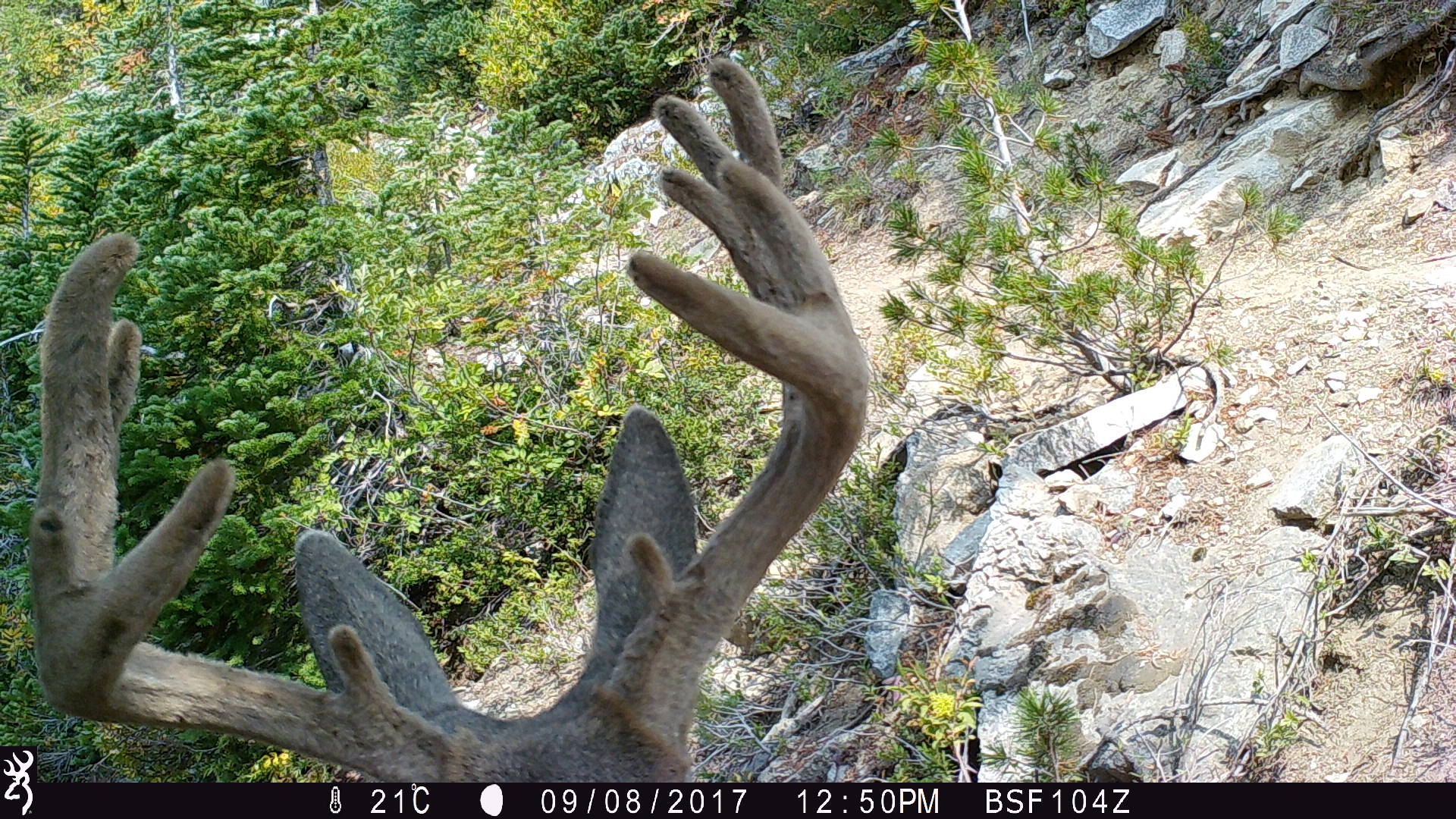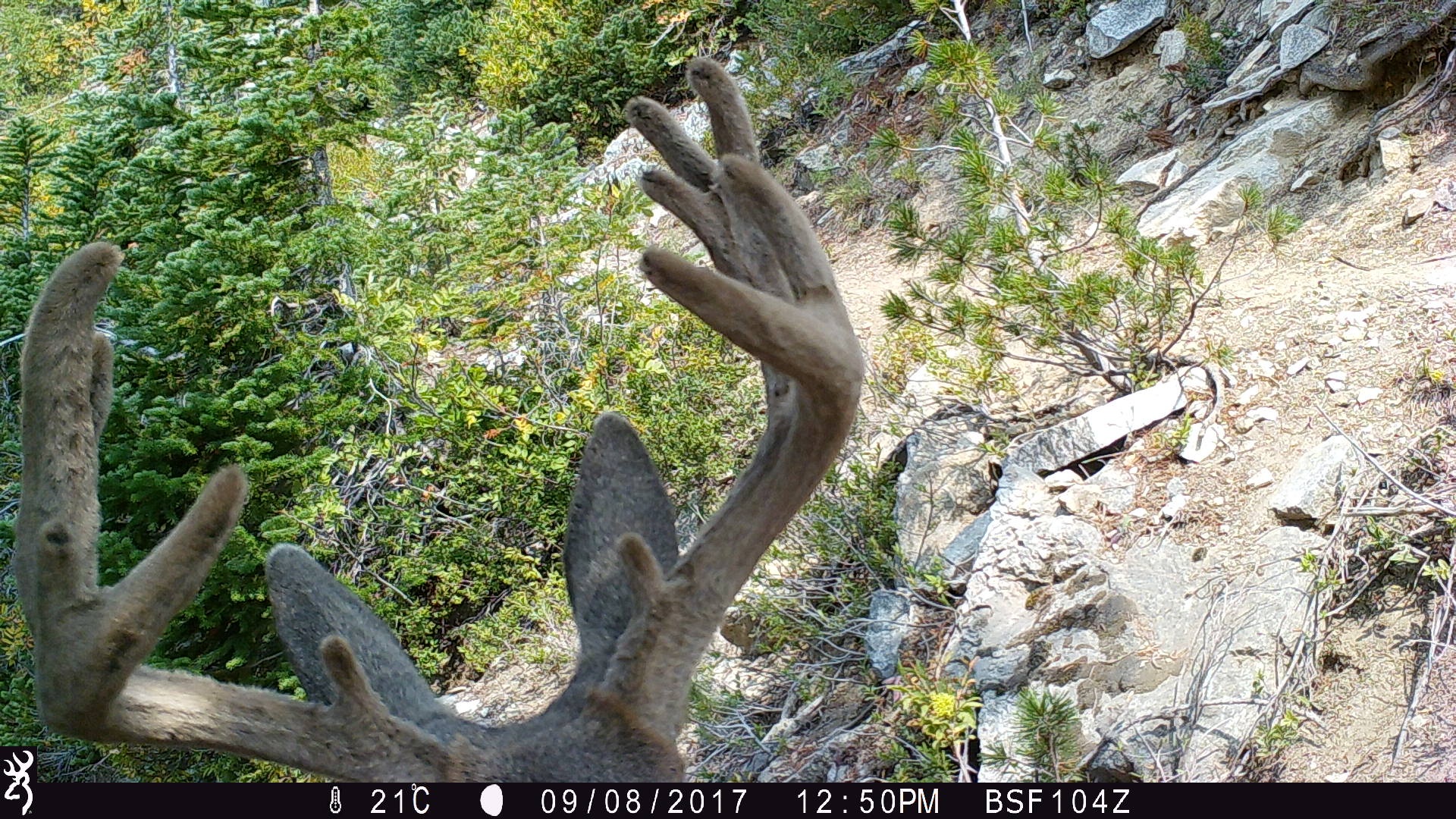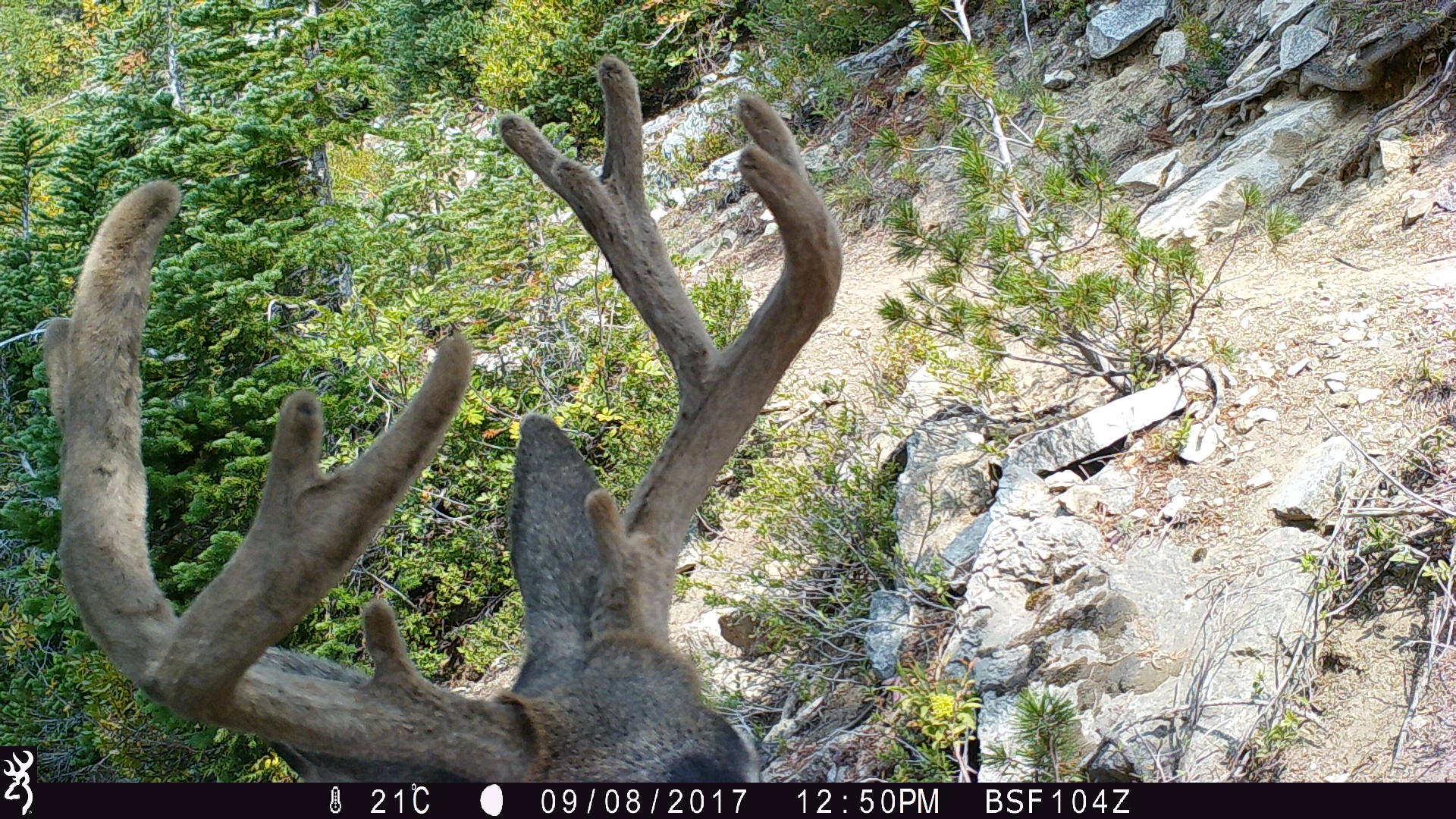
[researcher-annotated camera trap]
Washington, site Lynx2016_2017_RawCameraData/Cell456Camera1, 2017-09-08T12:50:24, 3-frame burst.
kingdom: Animalia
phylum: Chordata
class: Mammalia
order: Artiodactyla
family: Cervidae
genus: Odocoileus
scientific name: Odocoileus hemionus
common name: mule deer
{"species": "Odocoileus hemionus (mule deer)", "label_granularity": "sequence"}